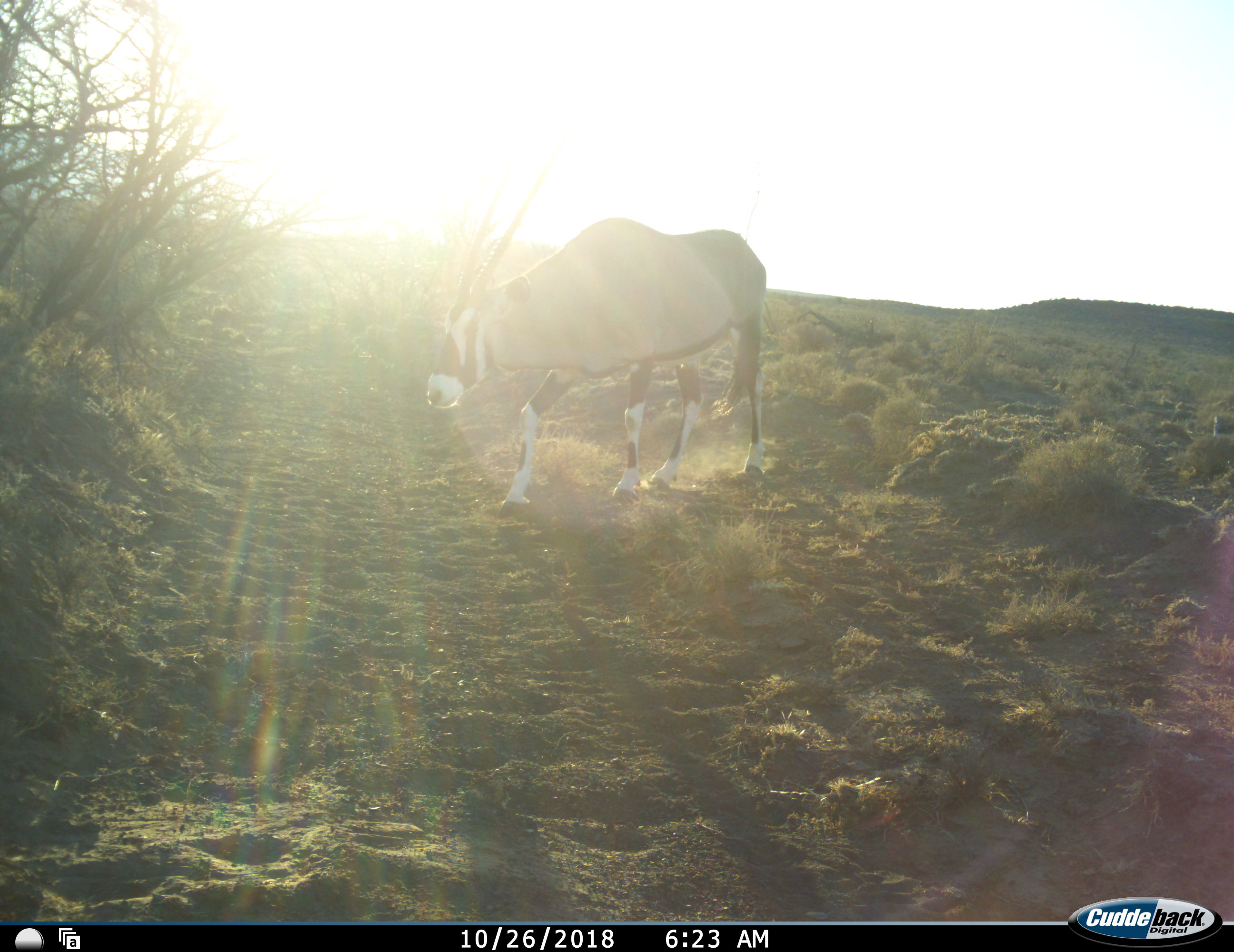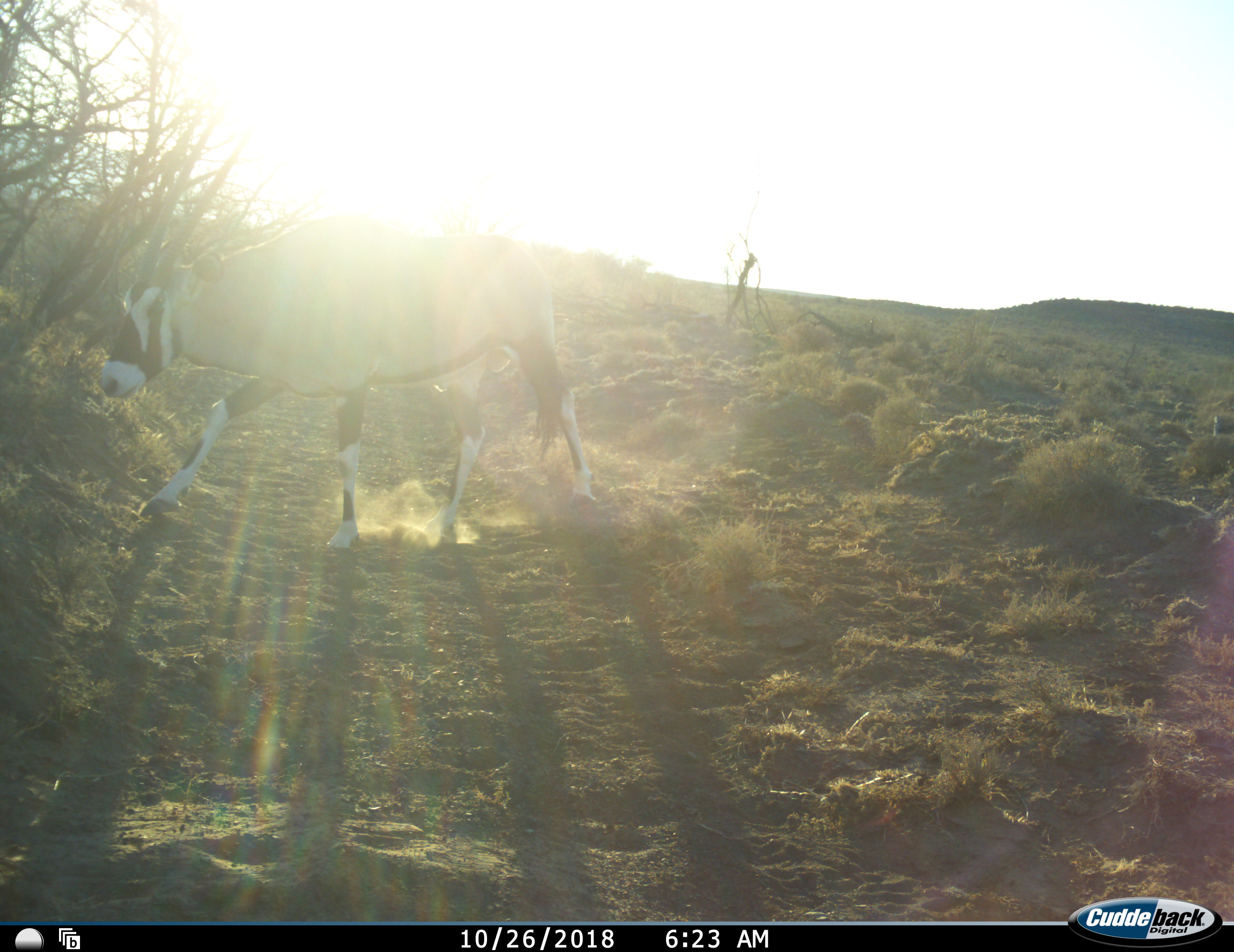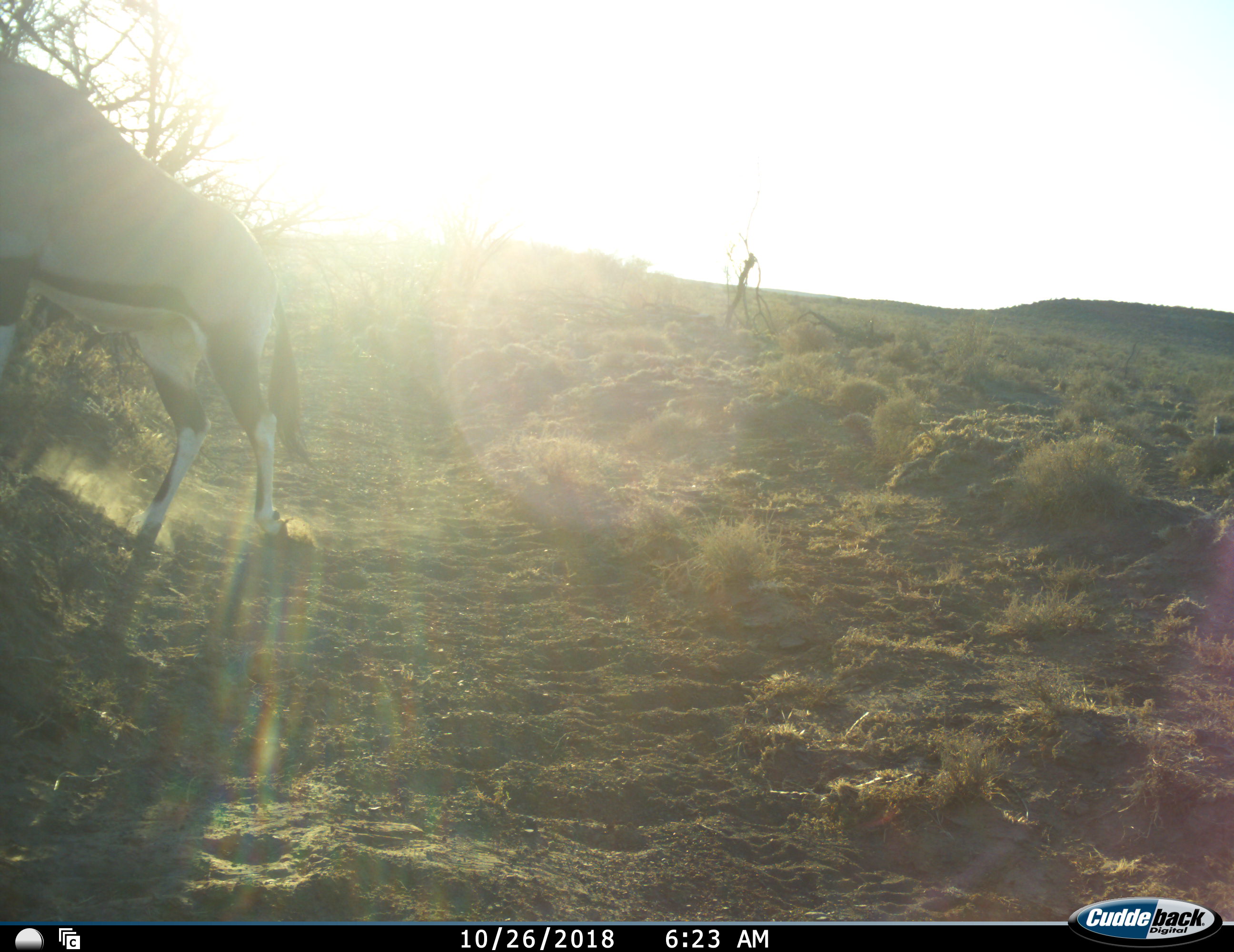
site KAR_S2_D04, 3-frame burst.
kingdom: Animalia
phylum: Chordata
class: Mammalia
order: Artiodactyla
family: Bovidae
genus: Oryx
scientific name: Oryx gazella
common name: gemsbok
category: oryx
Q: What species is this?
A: Oryx (gemsbok) (Oryx gazella).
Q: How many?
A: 1.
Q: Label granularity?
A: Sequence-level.